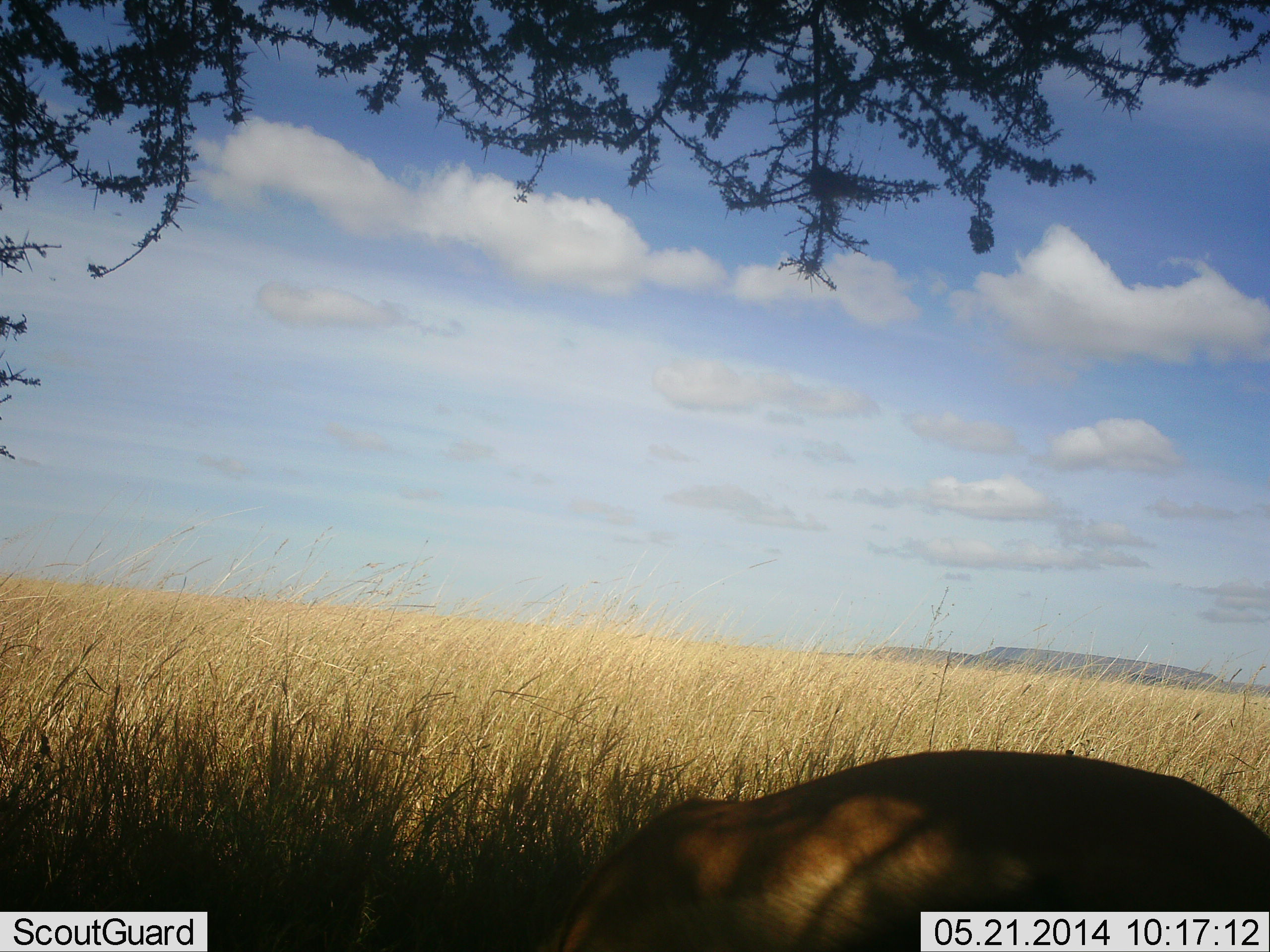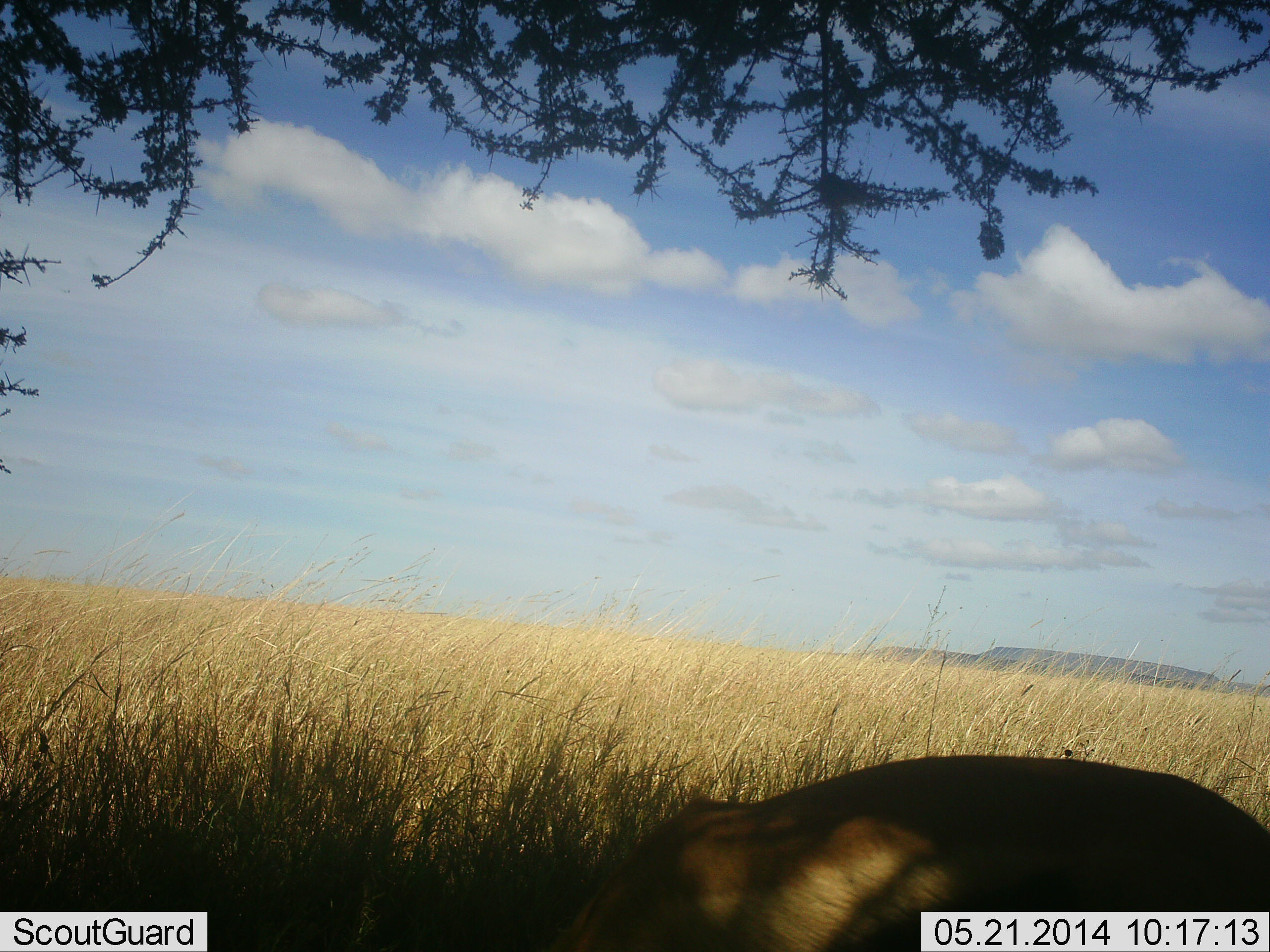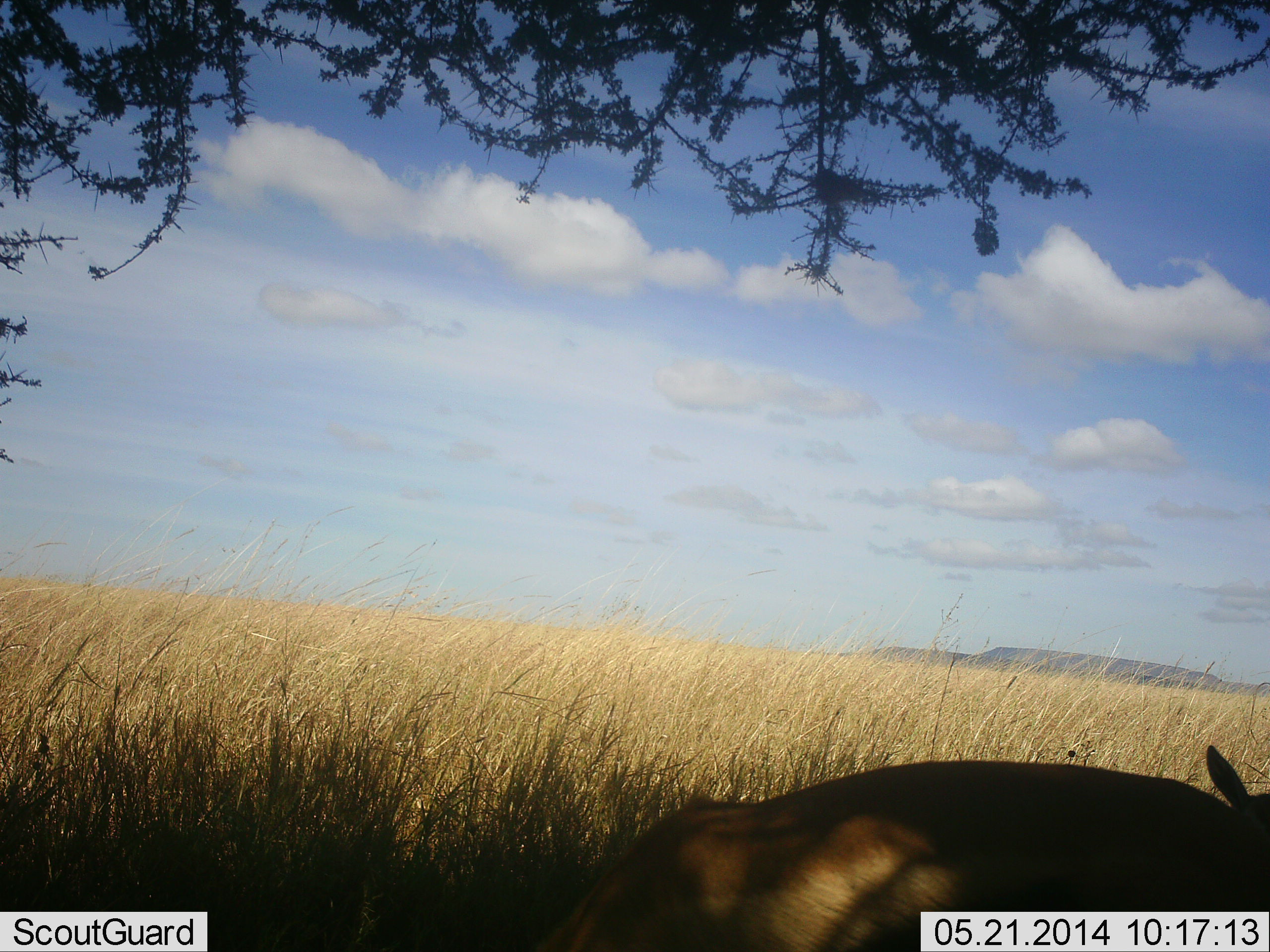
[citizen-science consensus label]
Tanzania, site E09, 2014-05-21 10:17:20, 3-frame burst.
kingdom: Animalia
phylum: Chordata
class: Mammalia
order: Artiodactyla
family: Bovidae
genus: Eudorcas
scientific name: Eudorcas thomsonii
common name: thomson's gazelle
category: gazellethomsons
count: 1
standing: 60%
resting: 20%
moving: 0%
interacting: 0%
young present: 0%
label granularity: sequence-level